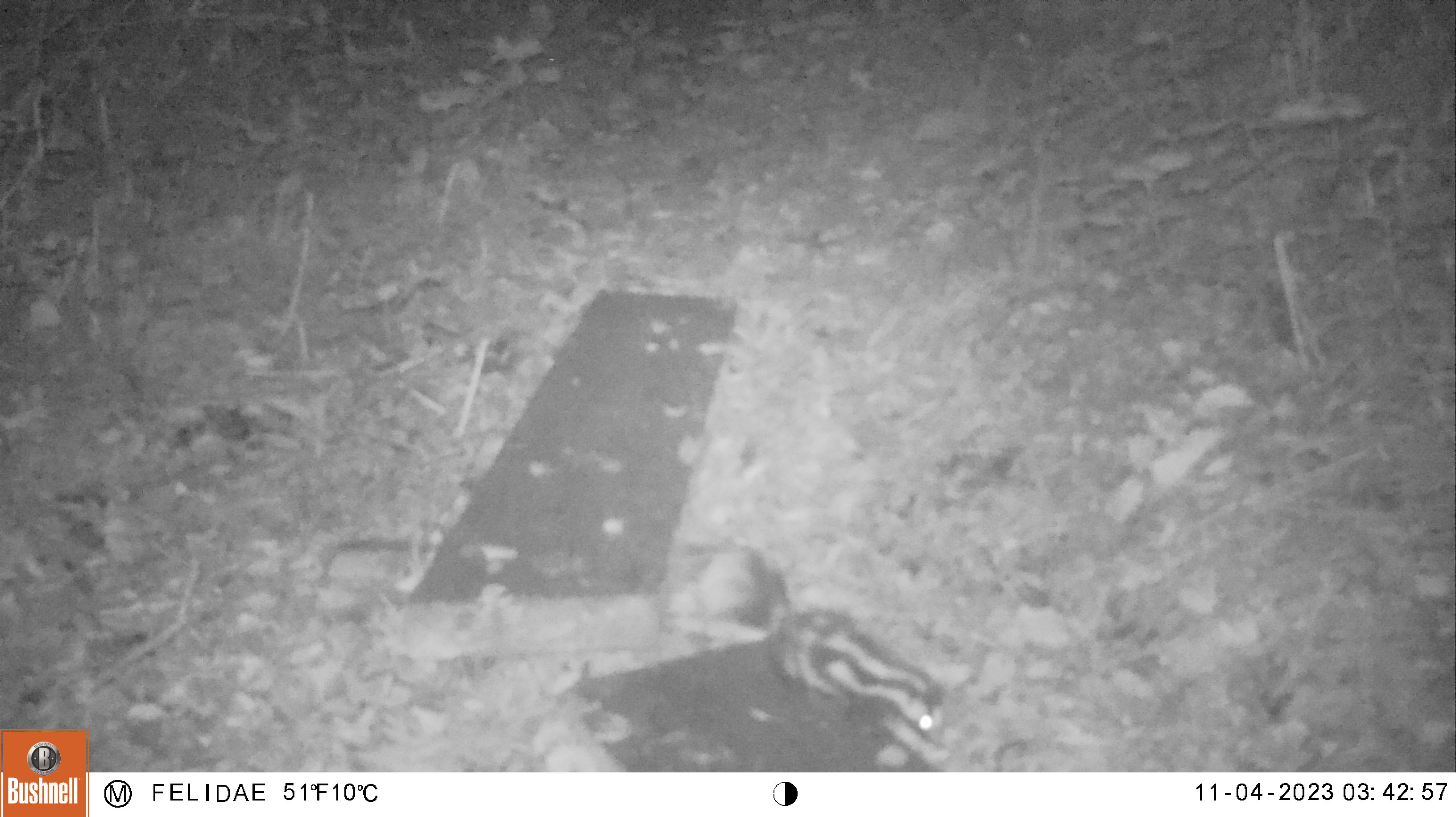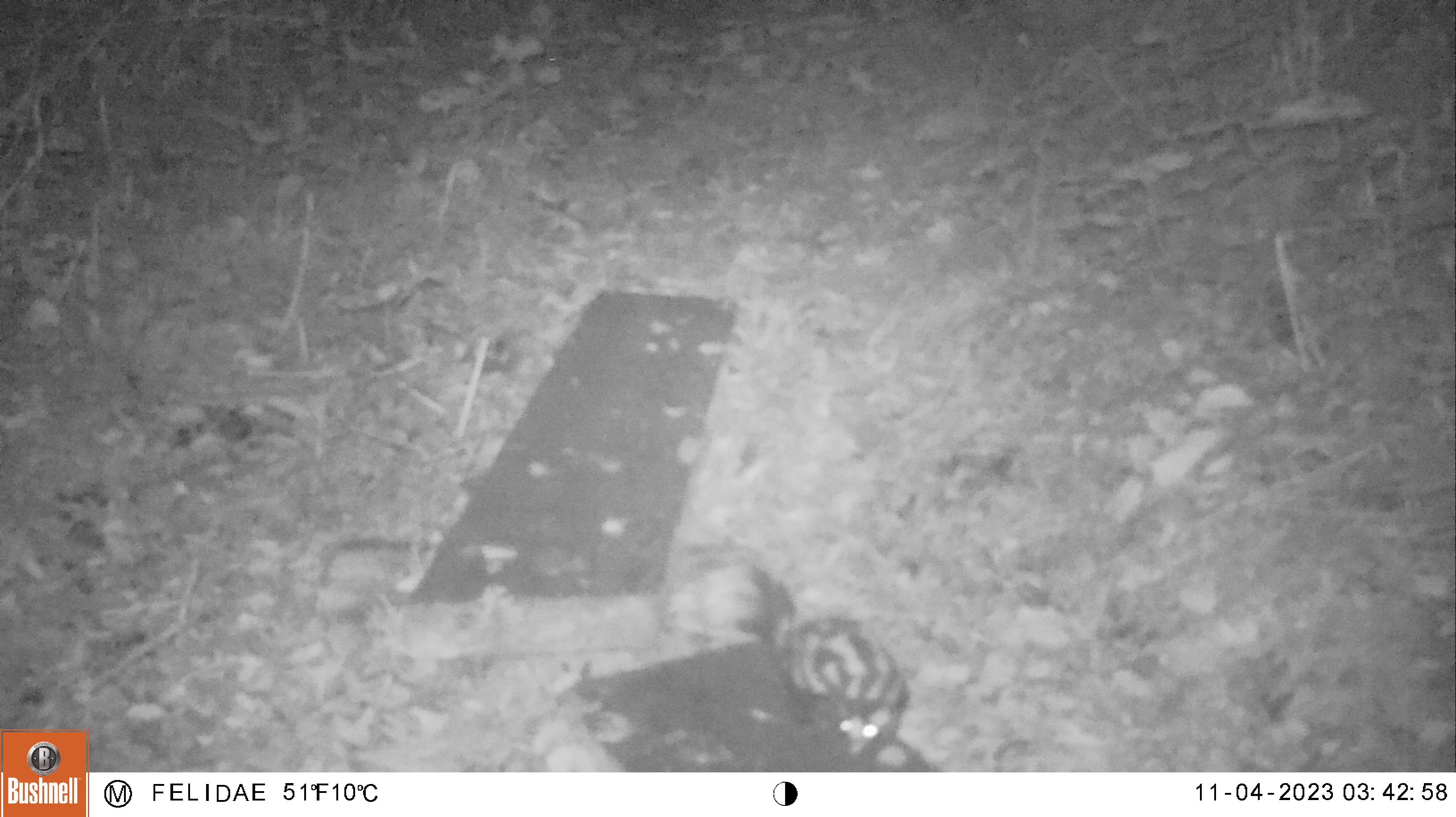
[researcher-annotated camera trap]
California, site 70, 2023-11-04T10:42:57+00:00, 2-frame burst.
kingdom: Animalia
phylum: Chordata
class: Mammalia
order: Carnivora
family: Mephitidae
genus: Spilogale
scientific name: Spilogale gracilis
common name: western spotted skunk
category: spotted skunk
Spotted skunk (western spotted skunk) (Spilogale gracilis).